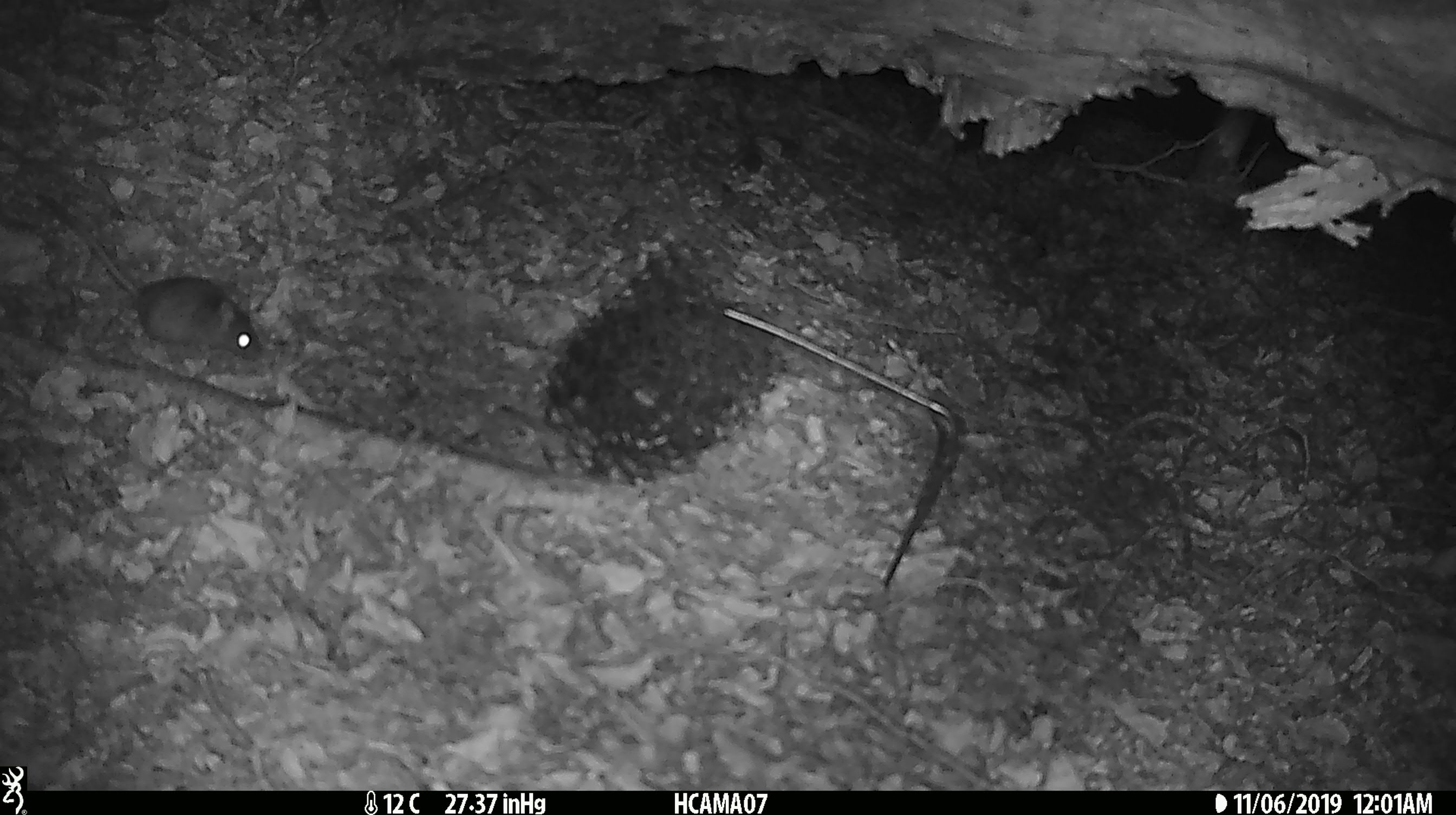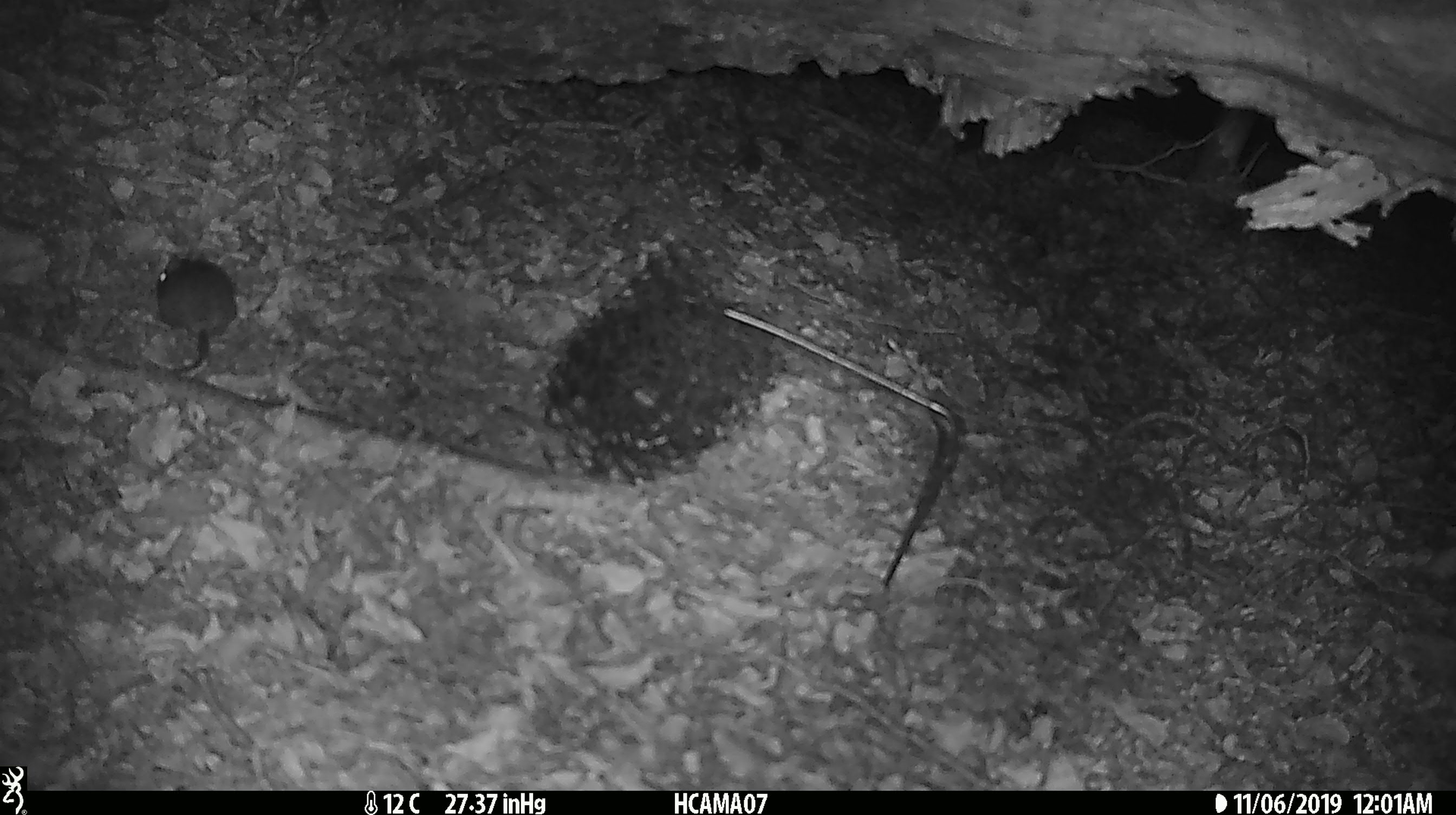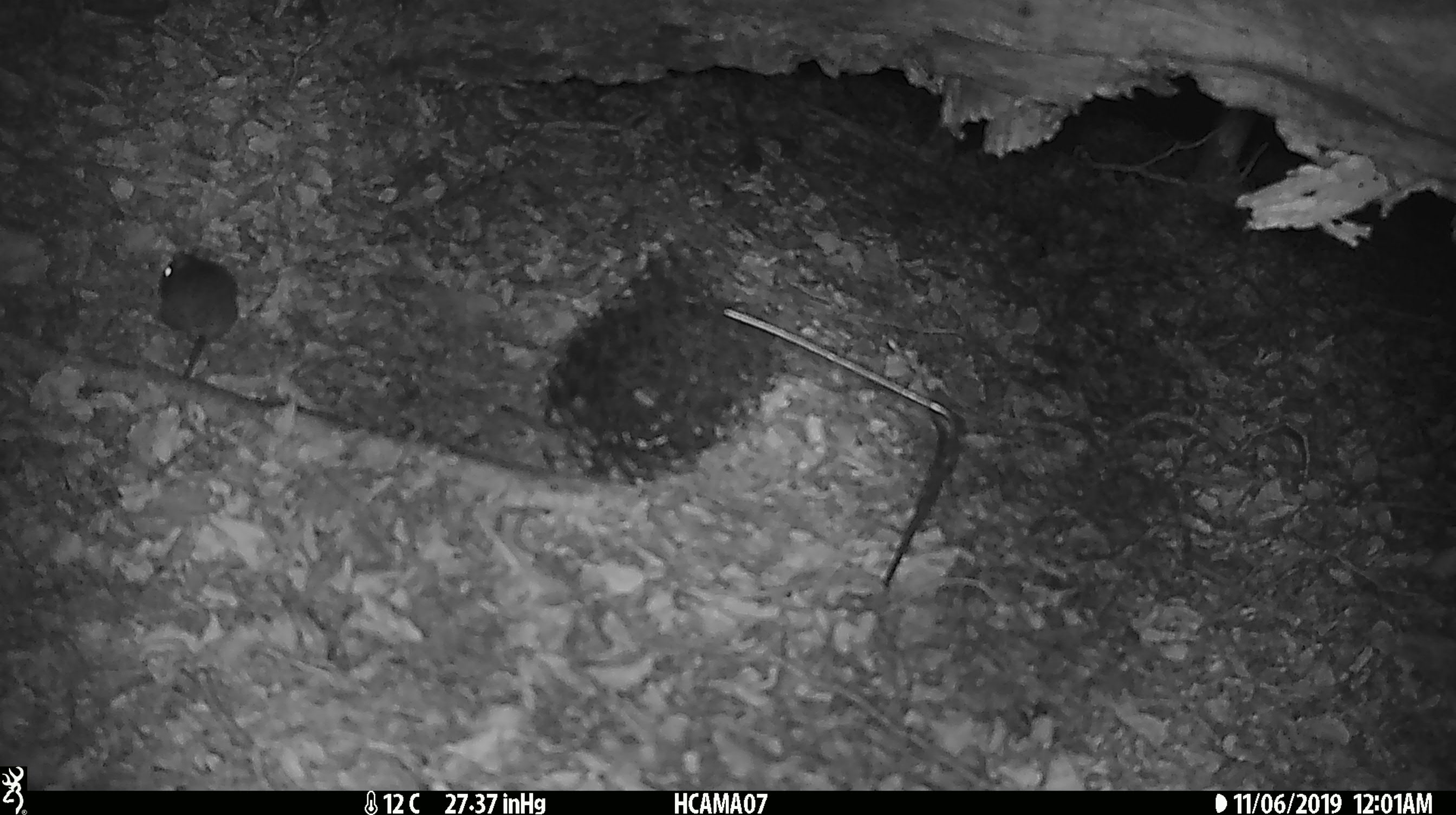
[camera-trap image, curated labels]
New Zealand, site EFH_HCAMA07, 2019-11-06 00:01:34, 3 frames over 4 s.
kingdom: Animalia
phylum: Chordata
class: Mammalia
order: Rodentia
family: Muridae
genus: Mus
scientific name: Mus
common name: mouse